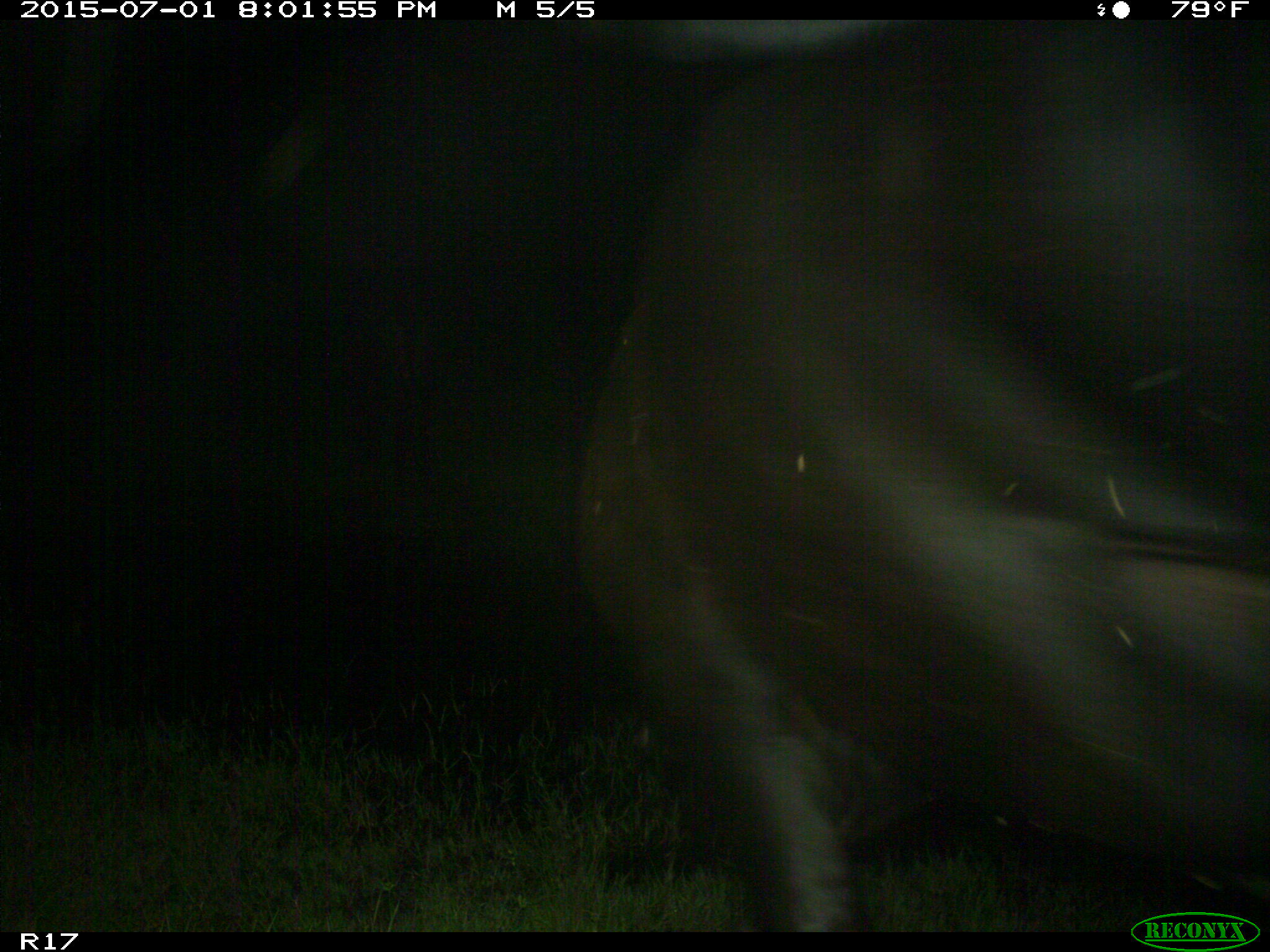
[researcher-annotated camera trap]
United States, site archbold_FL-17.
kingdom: Animalia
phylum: Chordata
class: Mammalia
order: Artiodactyla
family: Bovidae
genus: Bos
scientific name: Bos taurus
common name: domestic cow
Bos taurus (domestic cow).